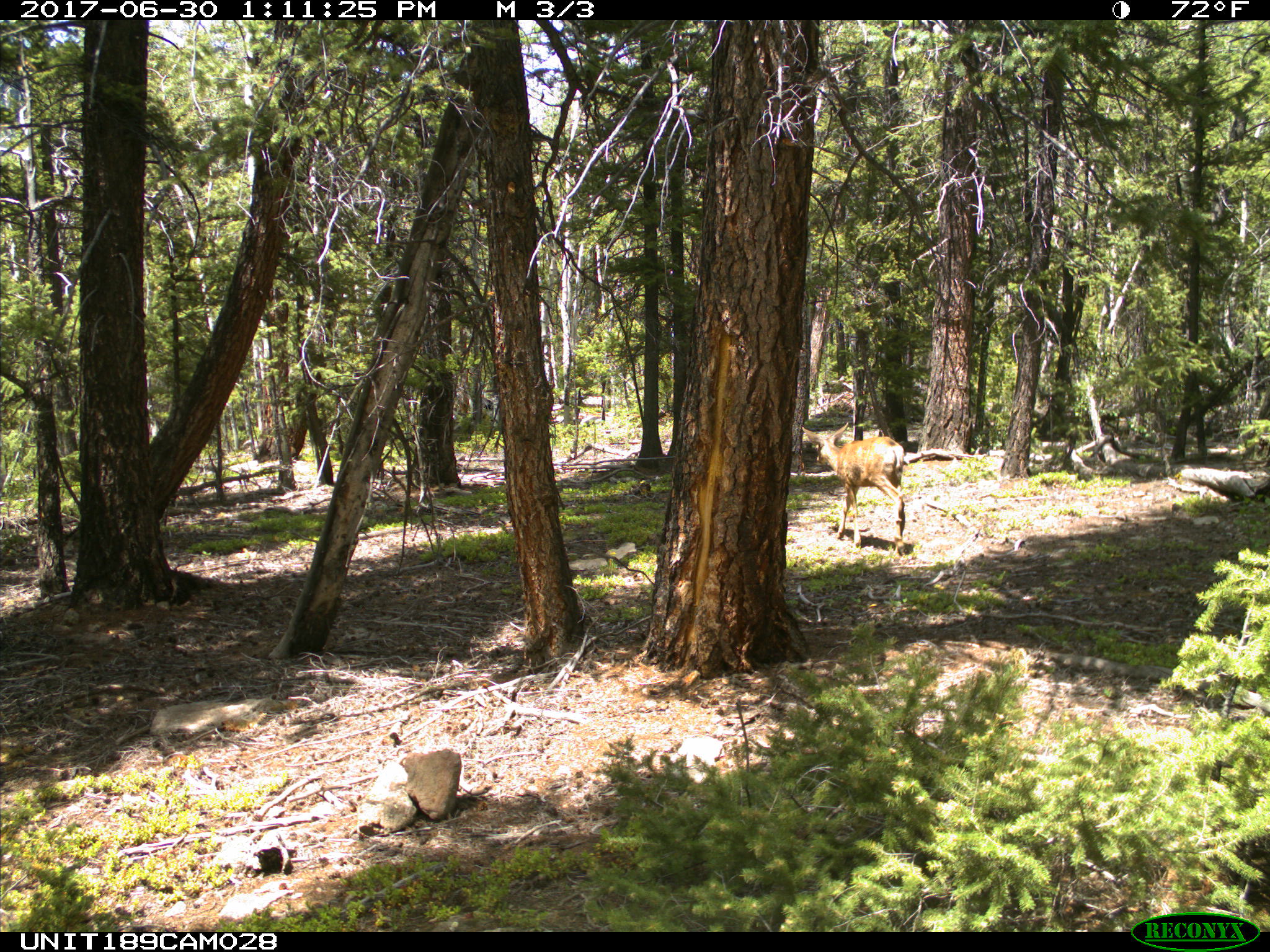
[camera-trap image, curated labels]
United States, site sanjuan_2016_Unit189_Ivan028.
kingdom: Animalia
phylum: Chordata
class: Mammalia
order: Artiodactyla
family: Cervidae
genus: Odocoileus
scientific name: Odocoileus hemionus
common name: mule deer